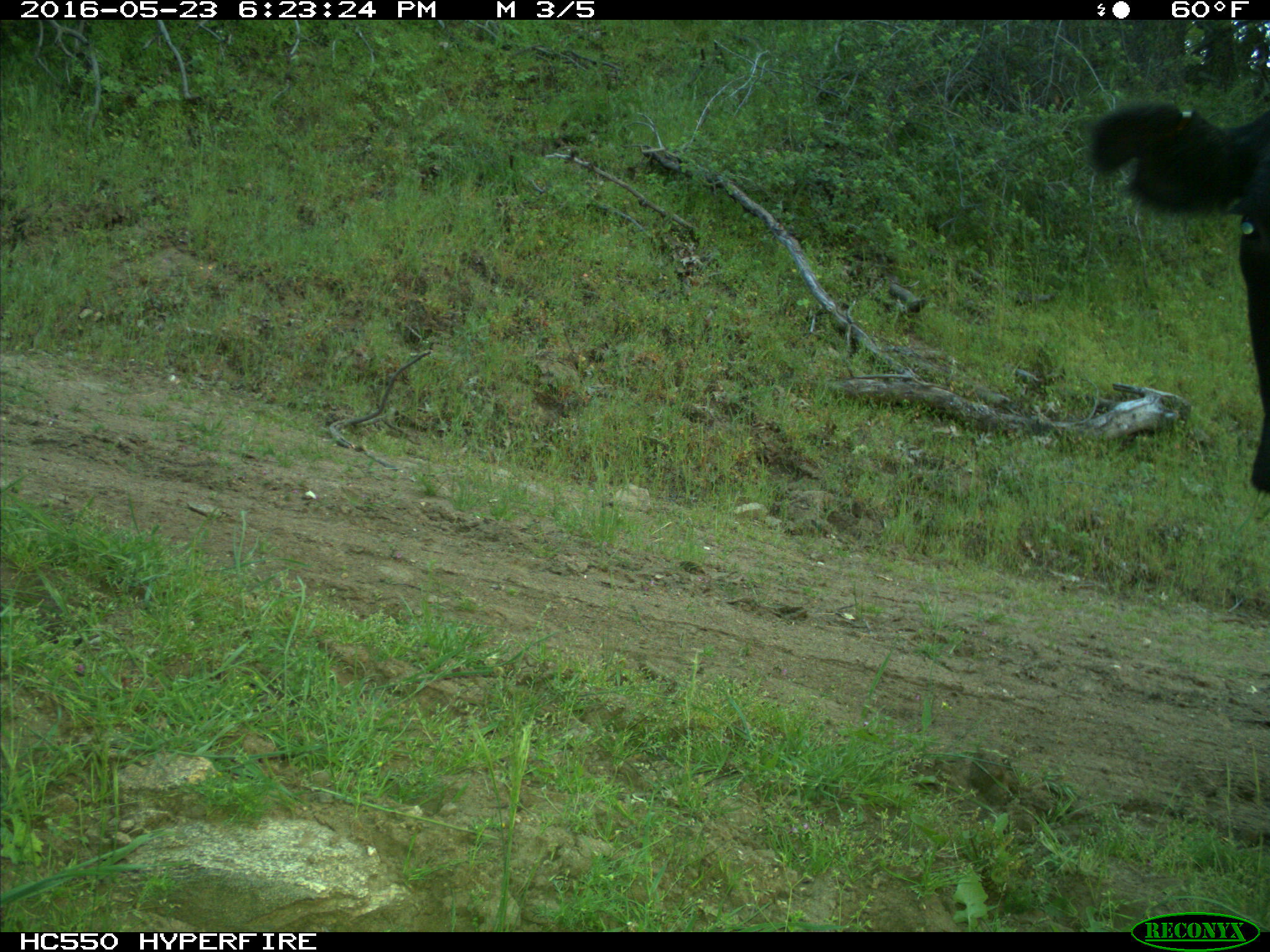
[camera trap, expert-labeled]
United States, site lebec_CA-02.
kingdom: Animalia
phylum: Chordata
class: Mammalia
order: Artiodactyla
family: Bovidae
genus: Bos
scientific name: Bos taurus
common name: domestic cow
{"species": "Bos taurus (domestic cow)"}